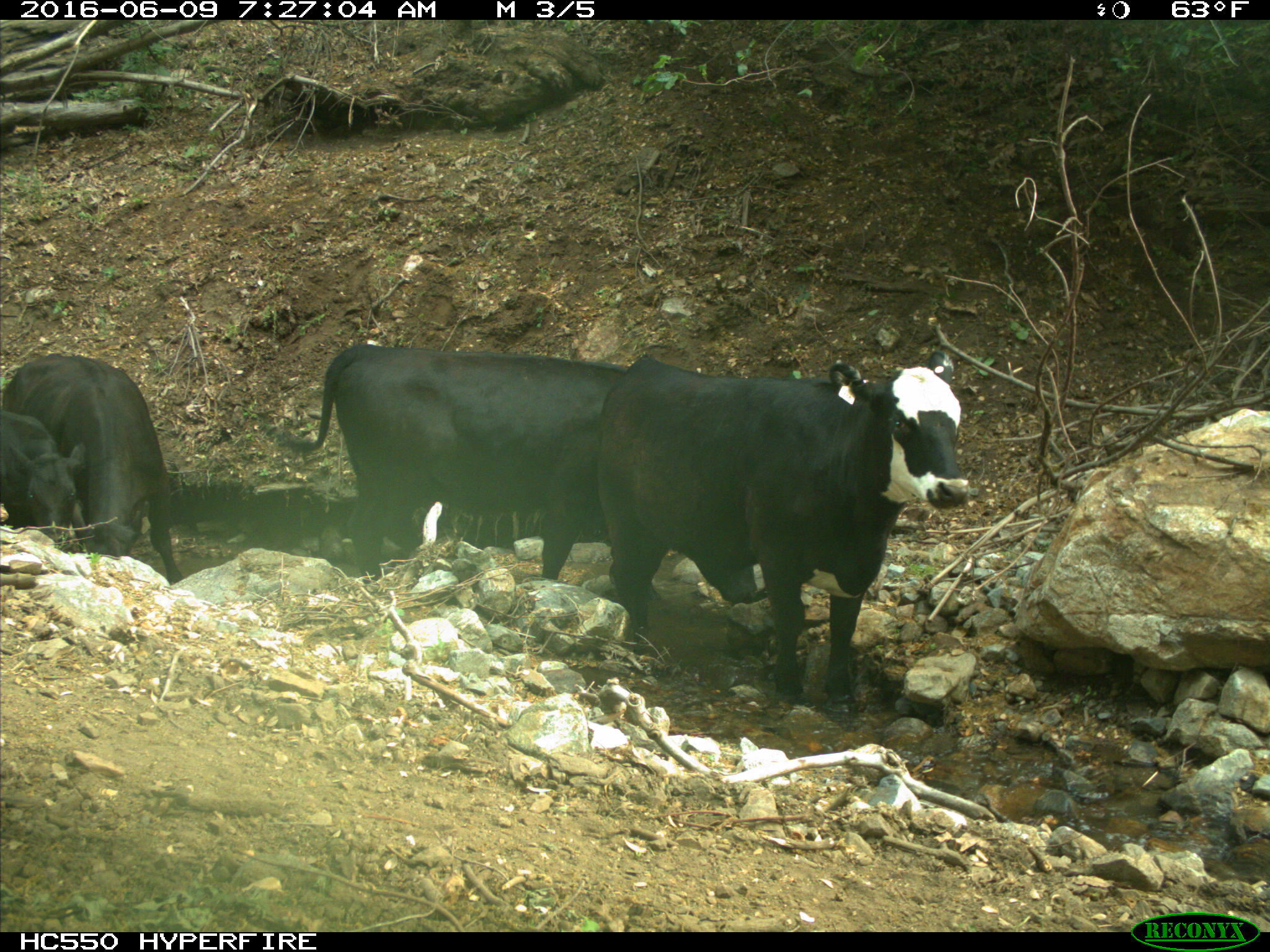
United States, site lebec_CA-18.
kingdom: Animalia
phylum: Chordata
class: Mammalia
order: Artiodactyla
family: Bovidae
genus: Bos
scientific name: Bos taurus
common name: domestic cow